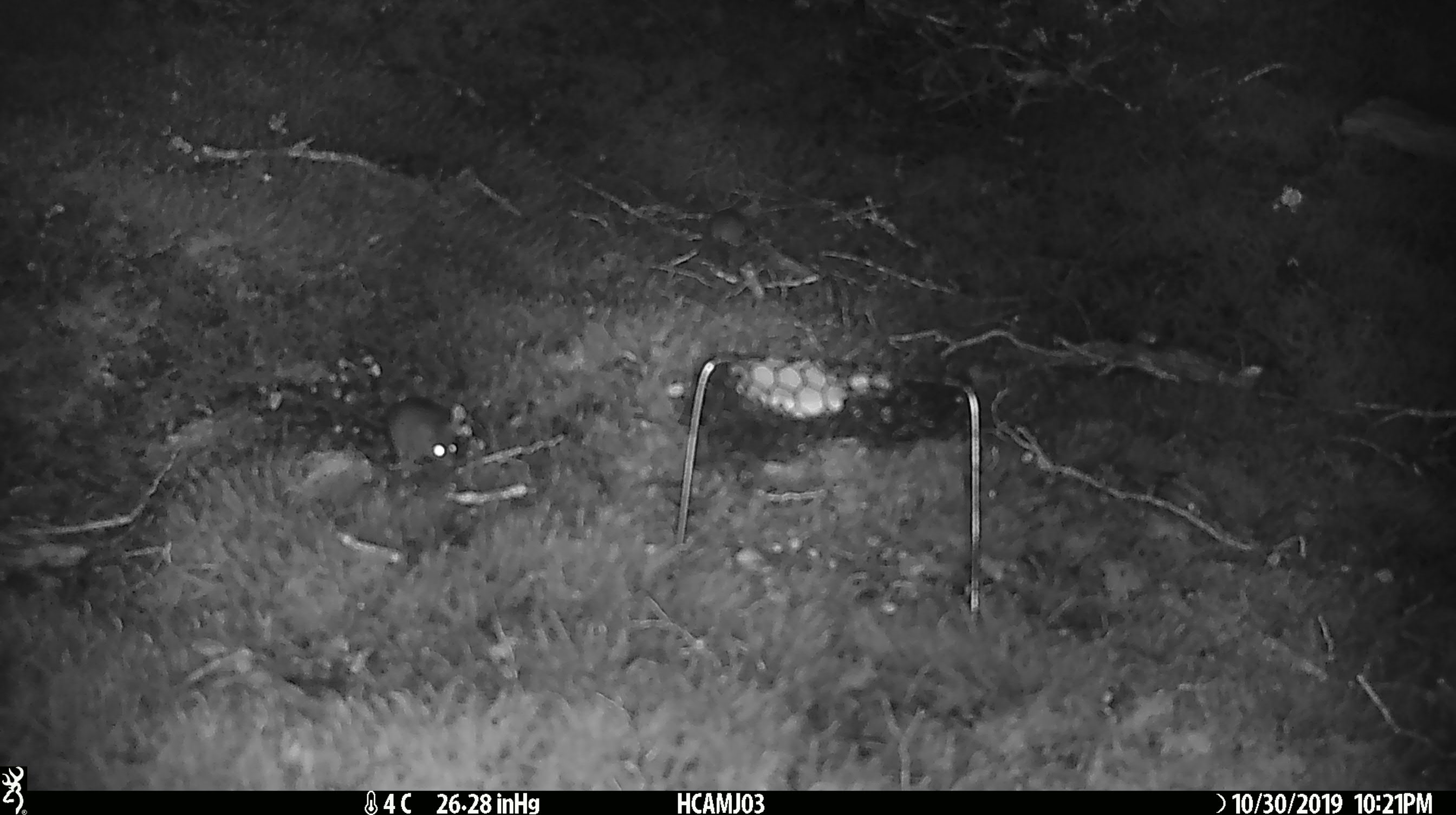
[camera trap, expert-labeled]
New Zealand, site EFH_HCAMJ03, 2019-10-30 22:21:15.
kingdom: Animalia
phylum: Chordata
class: Mammalia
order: Rodentia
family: Muridae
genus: Mus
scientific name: Mus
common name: mouse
Mouse (Mus).